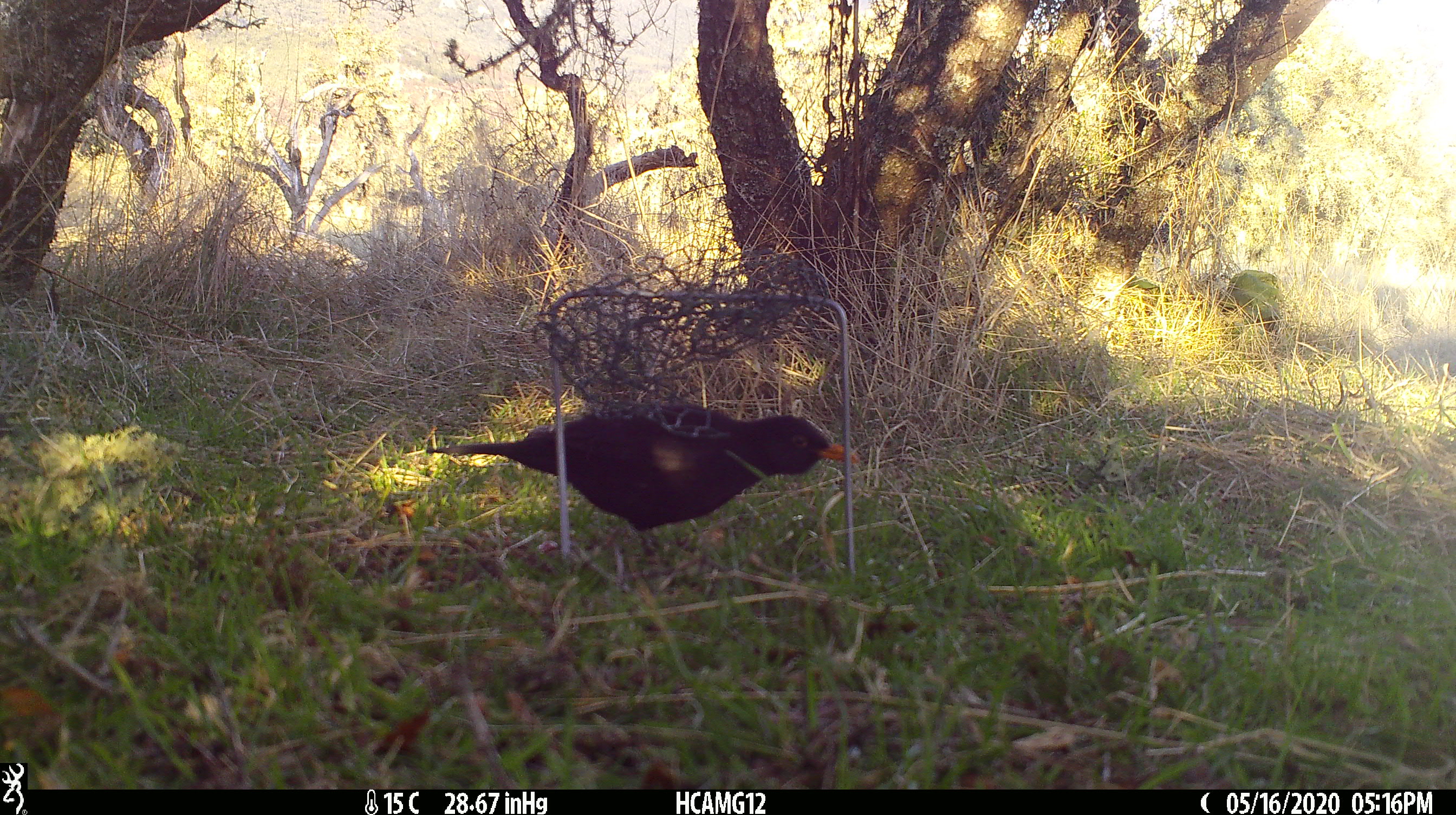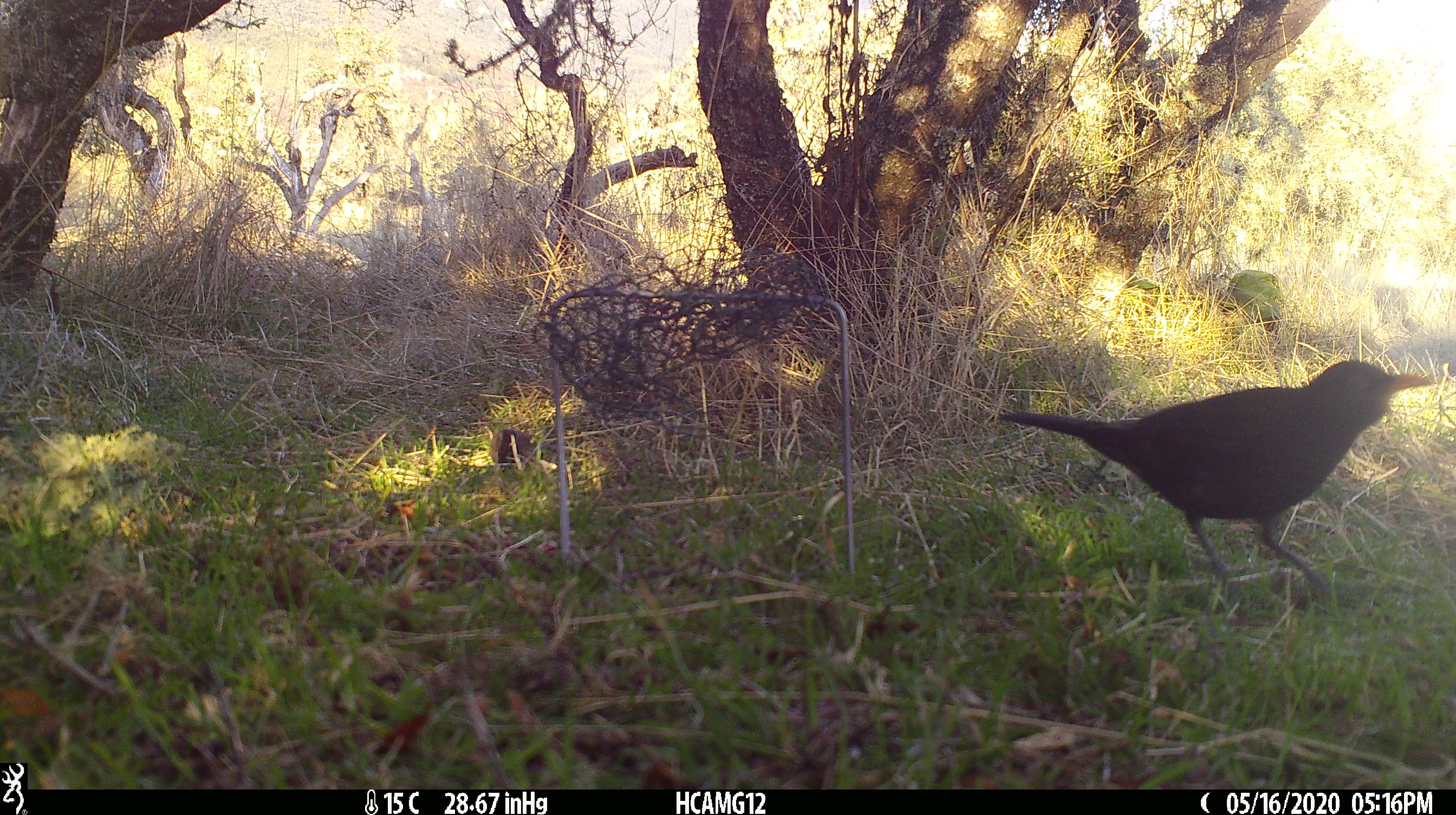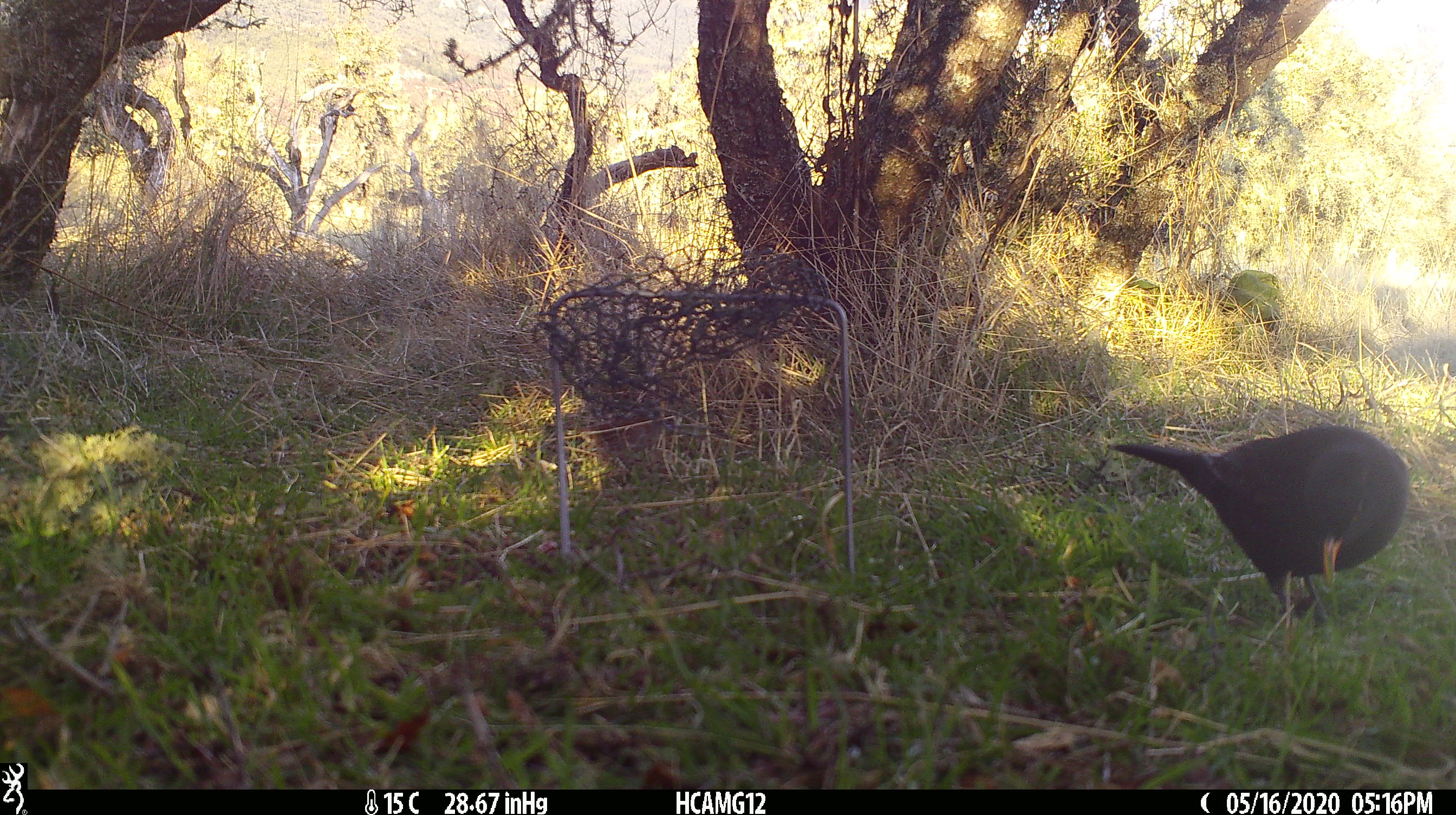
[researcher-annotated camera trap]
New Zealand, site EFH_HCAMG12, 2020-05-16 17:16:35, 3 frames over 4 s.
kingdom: Animalia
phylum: Chordata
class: Aves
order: Passeriformes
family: Turdidae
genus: Turdus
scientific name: Turdus merula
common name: eurasian blackbird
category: blackbird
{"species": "blackbird (eurasian blackbird) (Turdus merula)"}